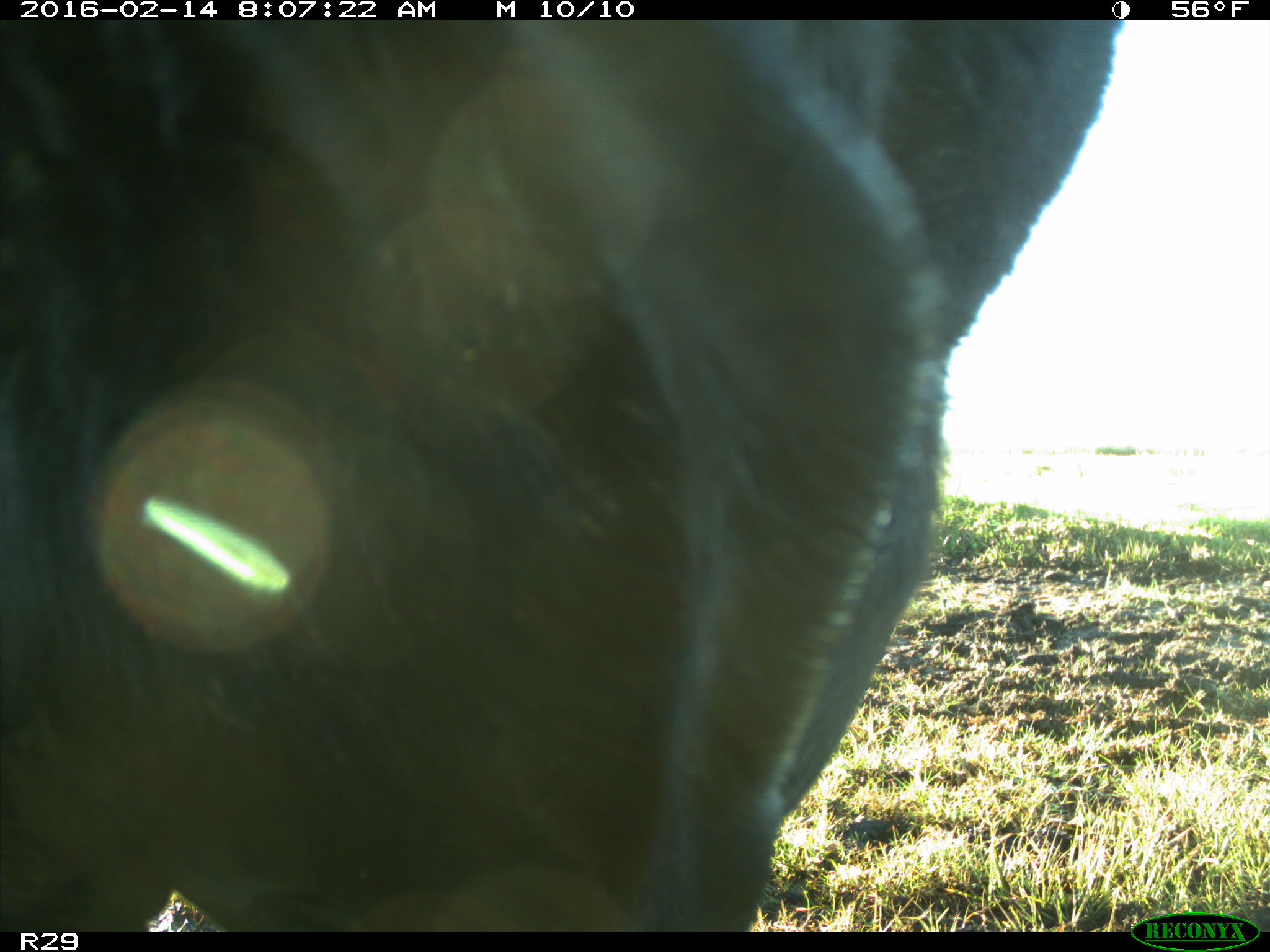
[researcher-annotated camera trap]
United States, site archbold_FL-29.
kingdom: Animalia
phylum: Chordata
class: Mammalia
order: Artiodactyla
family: Bovidae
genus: Bos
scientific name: Bos taurus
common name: domestic cow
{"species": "Bos taurus (domestic cow)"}